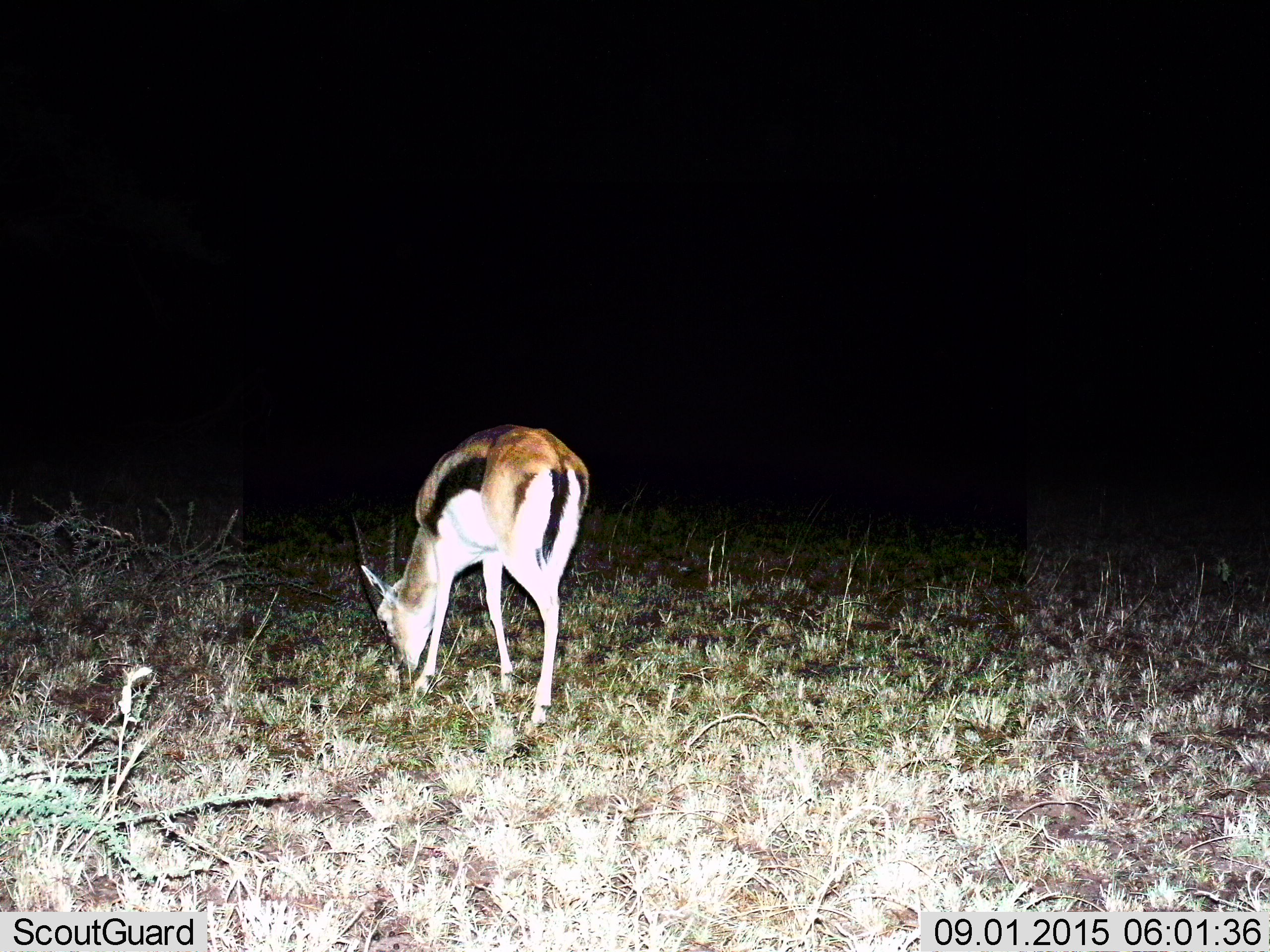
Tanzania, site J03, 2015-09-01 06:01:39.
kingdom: Animalia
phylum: Chordata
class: Mammalia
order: Artiodactyla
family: Bovidae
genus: Eudorcas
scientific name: Eudorcas thomsonii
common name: thomson's gazelle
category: gazellethomsons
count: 1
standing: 20%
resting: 0%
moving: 0%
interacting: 0%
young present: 0%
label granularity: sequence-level